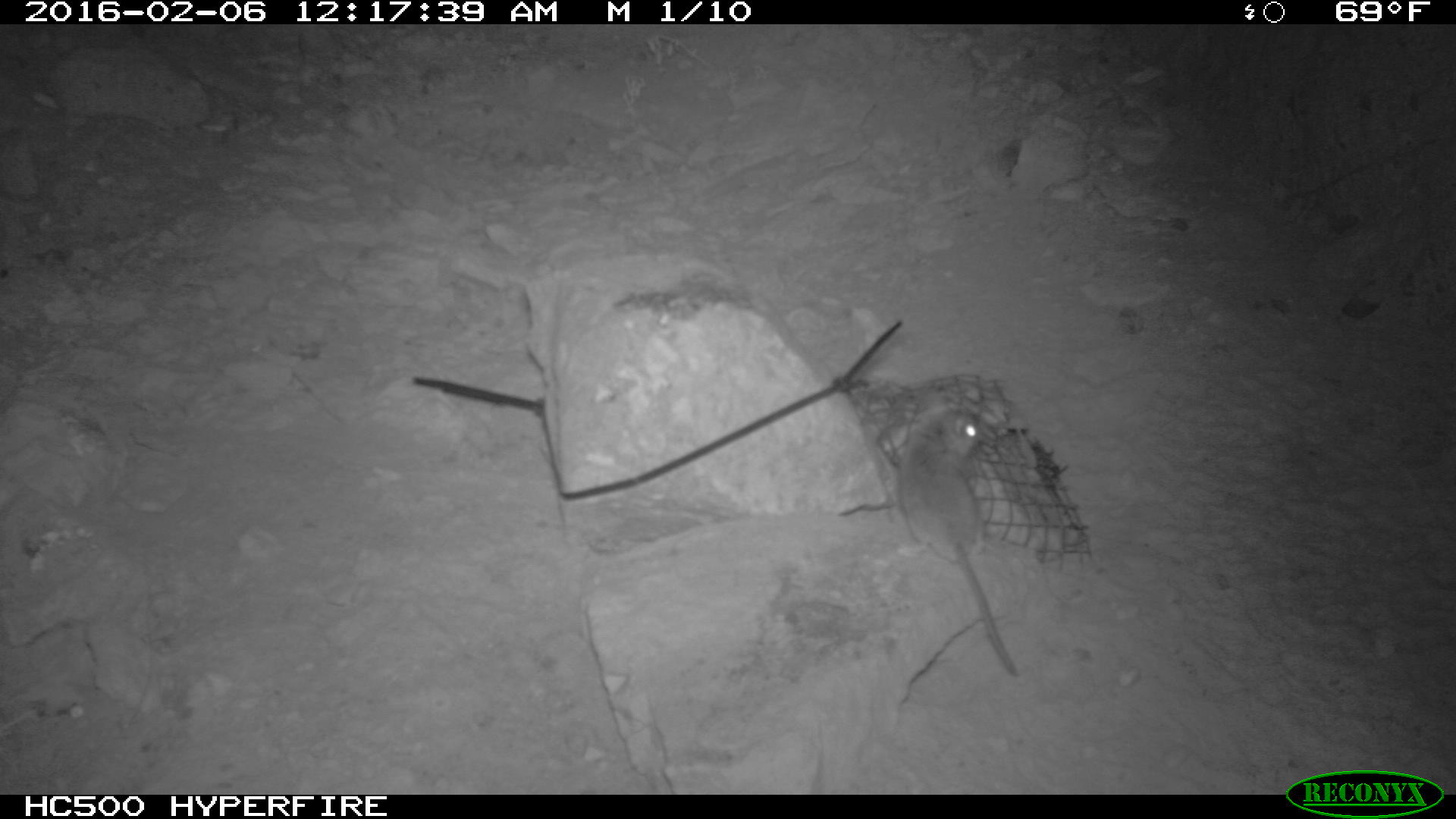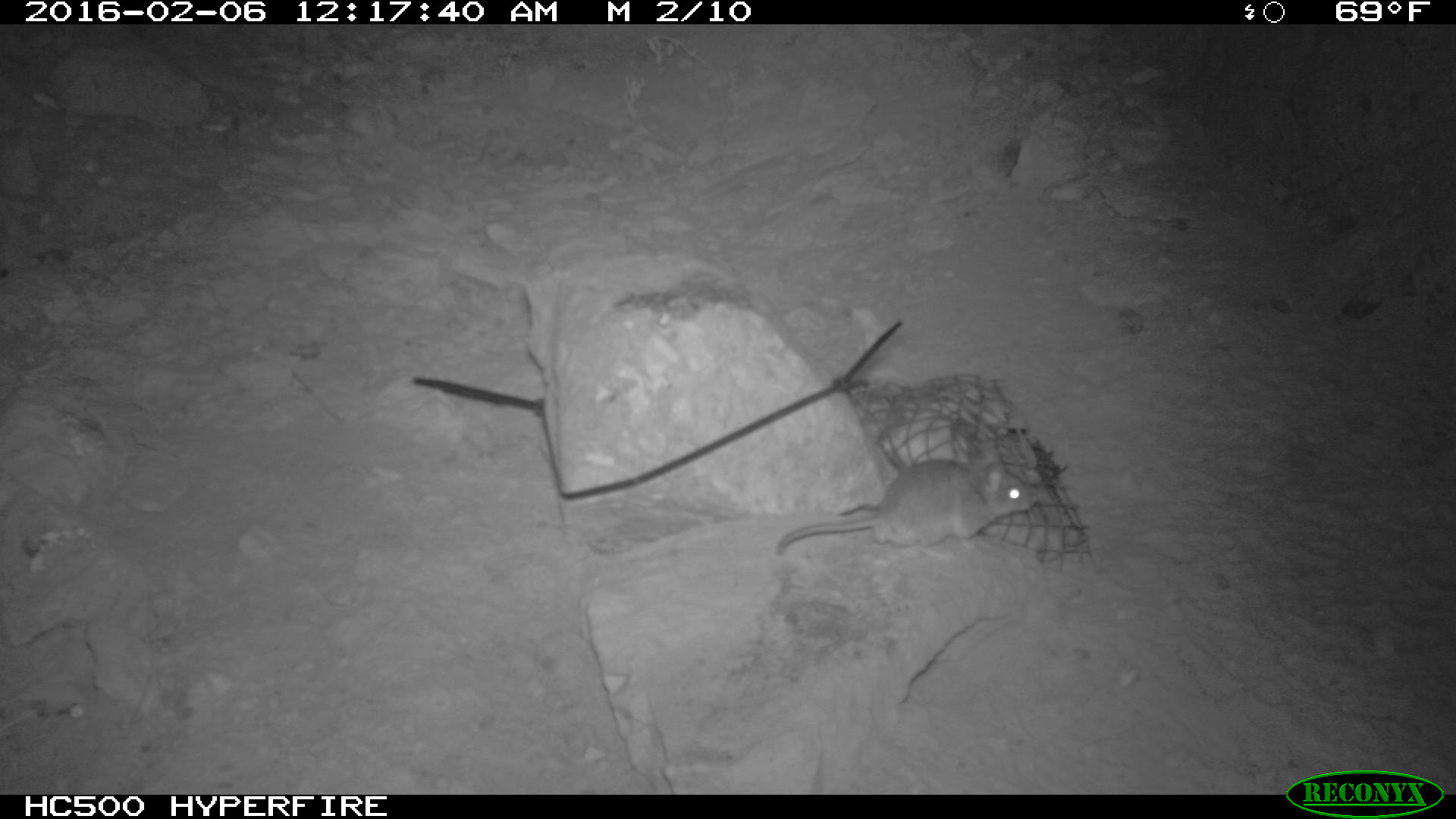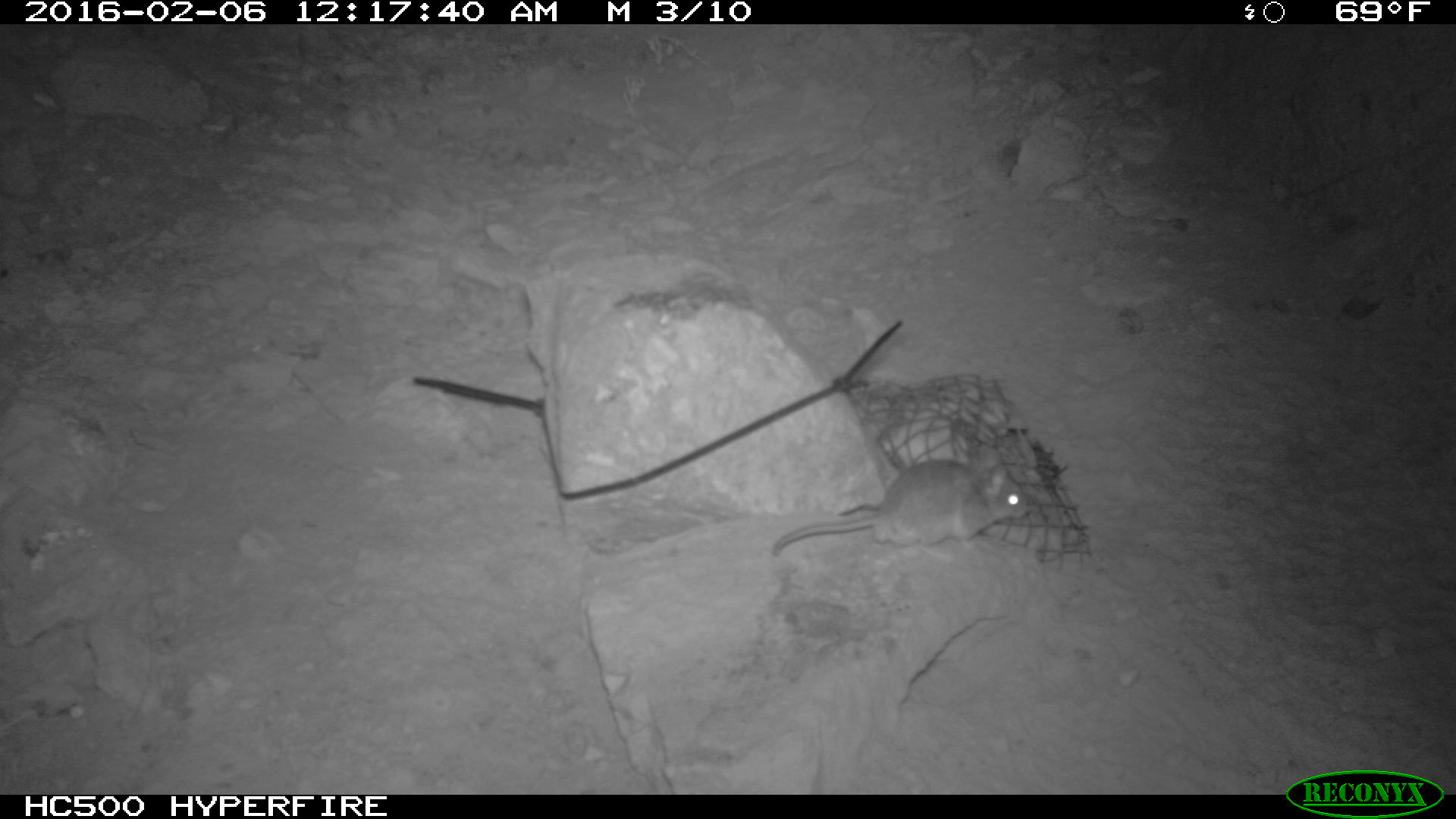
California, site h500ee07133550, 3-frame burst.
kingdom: Animalia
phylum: Chordata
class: Mammalia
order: Rodentia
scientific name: Rodentia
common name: rodent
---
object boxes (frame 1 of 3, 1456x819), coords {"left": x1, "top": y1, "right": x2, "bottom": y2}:
rodent: {"left": 901, "top": 387, "right": 1017, "bottom": 676}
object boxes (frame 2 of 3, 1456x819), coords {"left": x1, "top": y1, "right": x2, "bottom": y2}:
rodent: {"left": 777, "top": 443, "right": 1042, "bottom": 555}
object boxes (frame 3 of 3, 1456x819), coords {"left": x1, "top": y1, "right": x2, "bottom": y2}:
rodent: {"left": 771, "top": 444, "right": 1028, "bottom": 556}